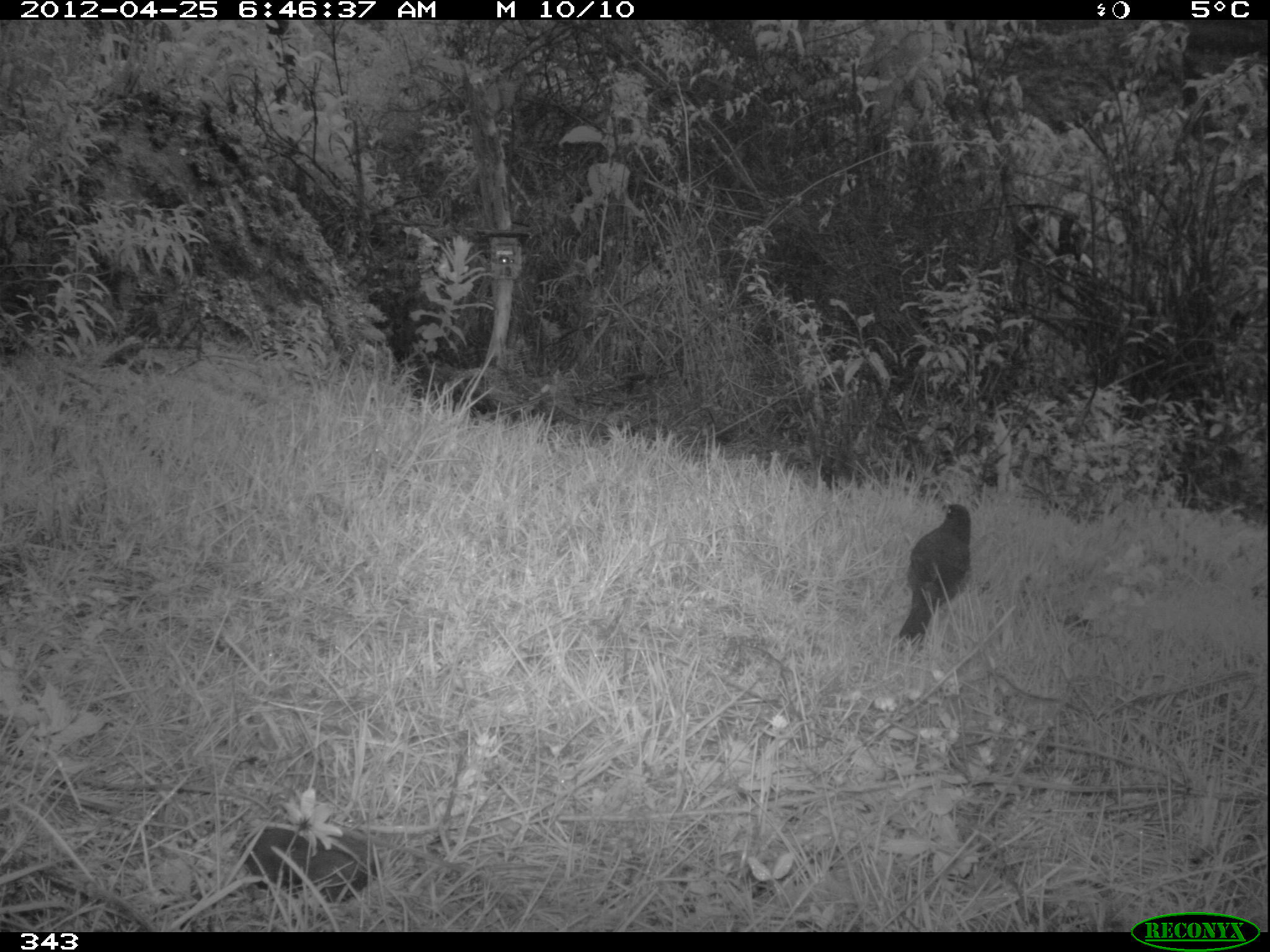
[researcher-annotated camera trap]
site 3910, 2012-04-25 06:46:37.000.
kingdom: Animalia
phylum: Chordata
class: Aves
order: Passeriformes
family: Turdidae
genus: Turdus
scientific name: Turdus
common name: true thrushes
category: turdus sp